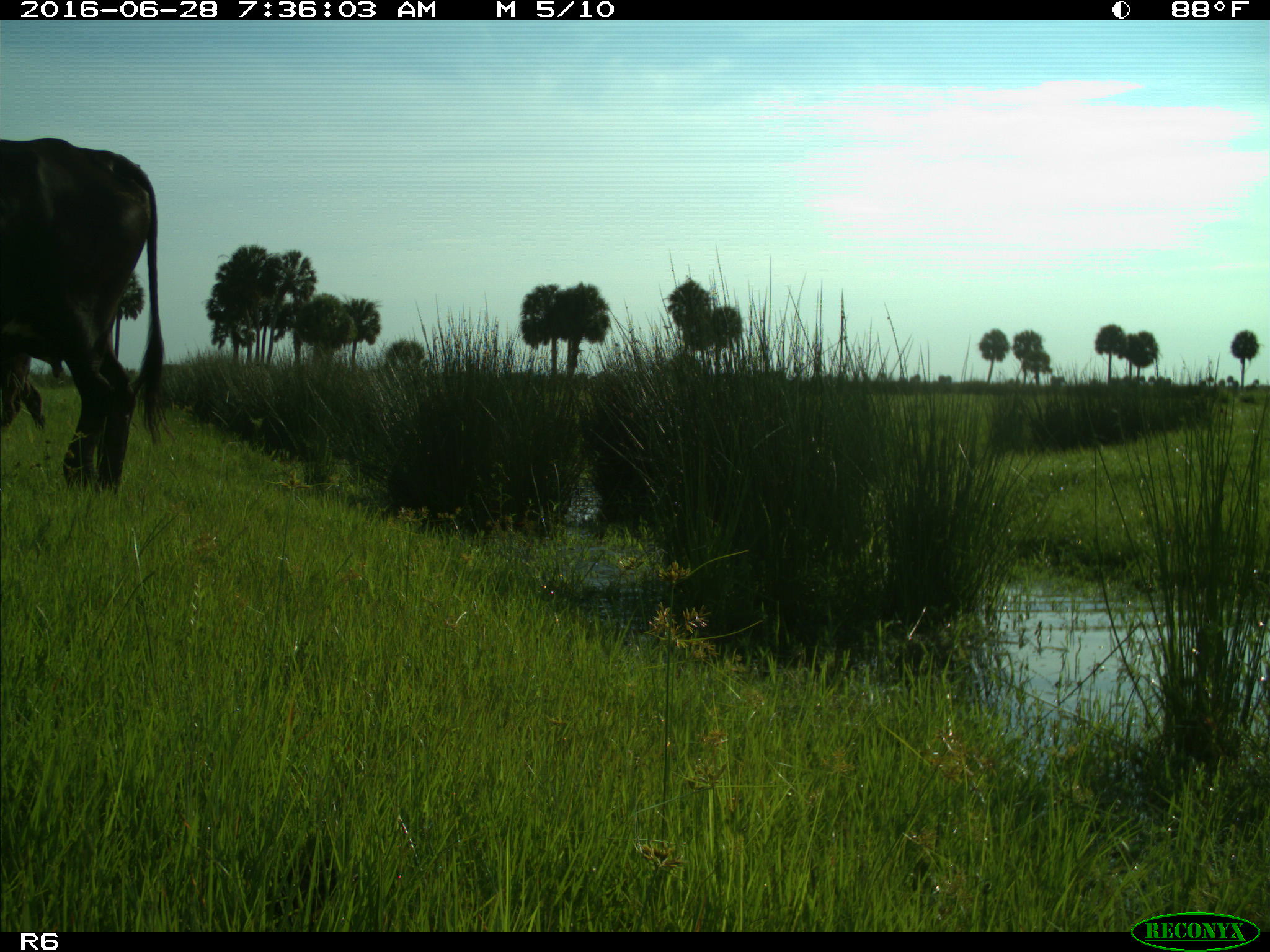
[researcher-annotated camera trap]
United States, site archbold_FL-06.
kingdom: Animalia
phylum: Chordata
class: Mammalia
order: Artiodactyla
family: Bovidae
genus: Bos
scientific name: Bos taurus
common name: domestic cow